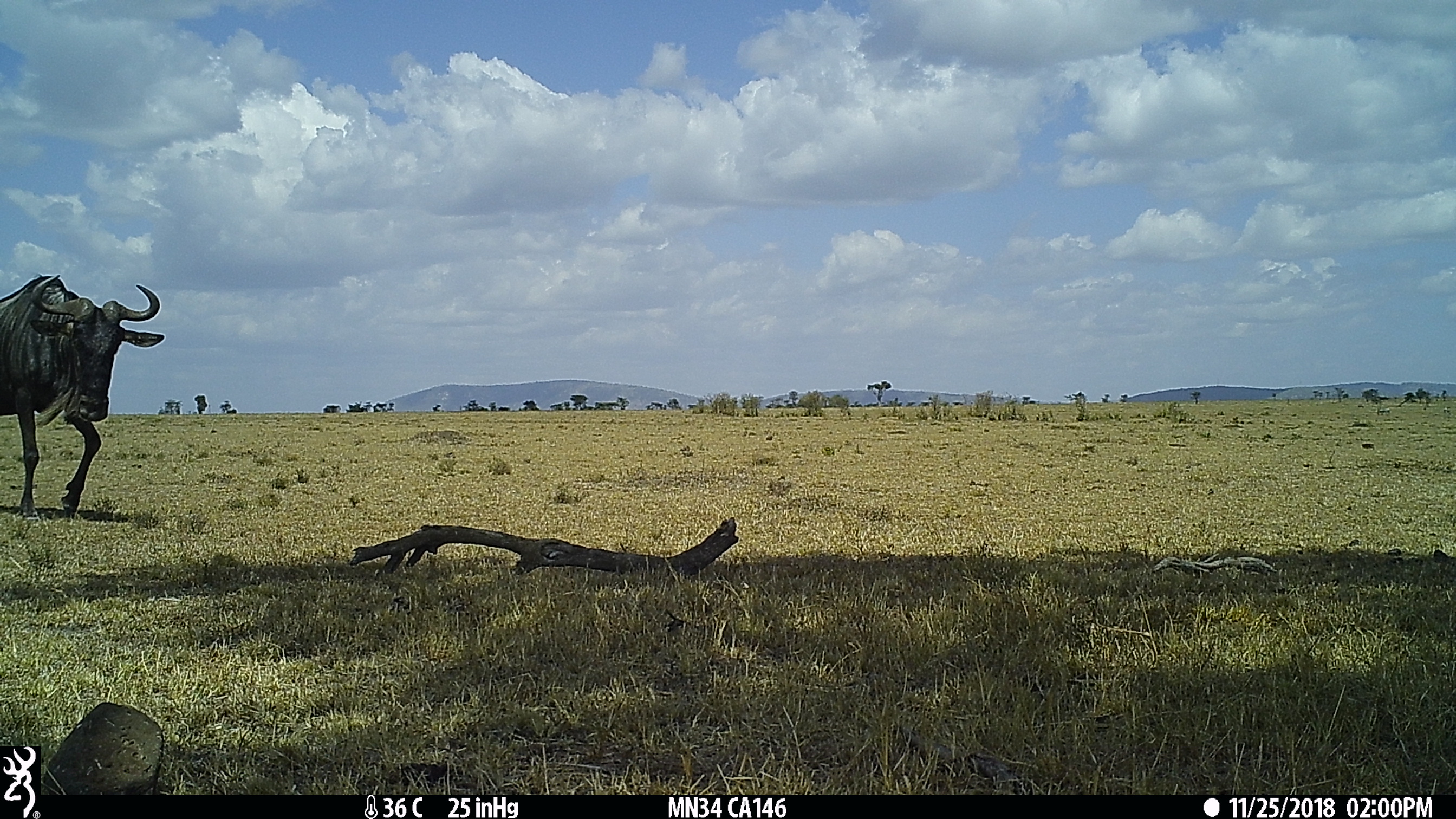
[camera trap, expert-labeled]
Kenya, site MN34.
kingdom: Animalia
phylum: Chordata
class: Mammalia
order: Artiodactyla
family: Bovidae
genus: Connochaetes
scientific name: Connochaetes taurinus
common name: blue wildebeest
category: wildebeest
Wildebeest (blue wildebeest) (Connochaetes taurinus).